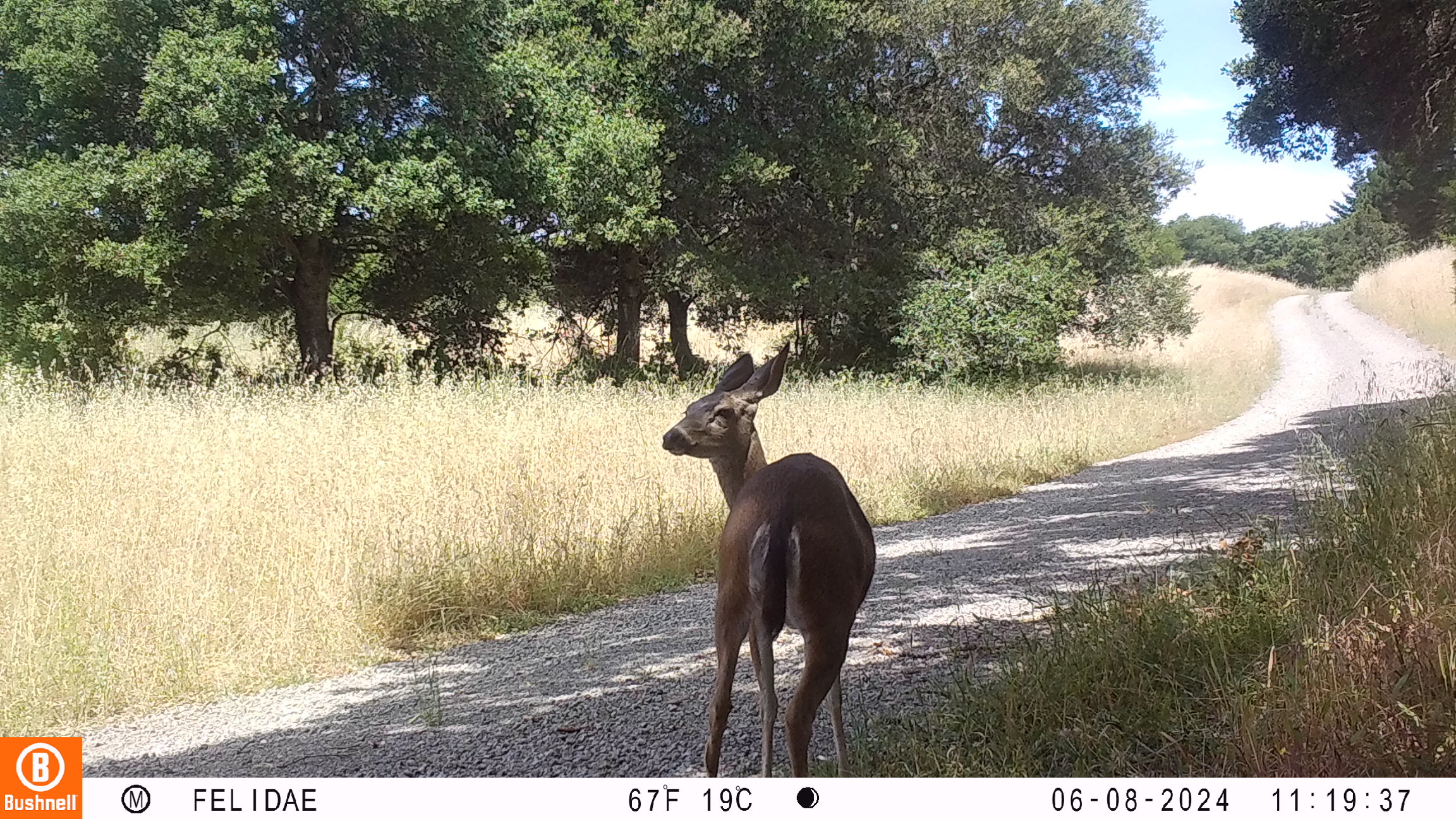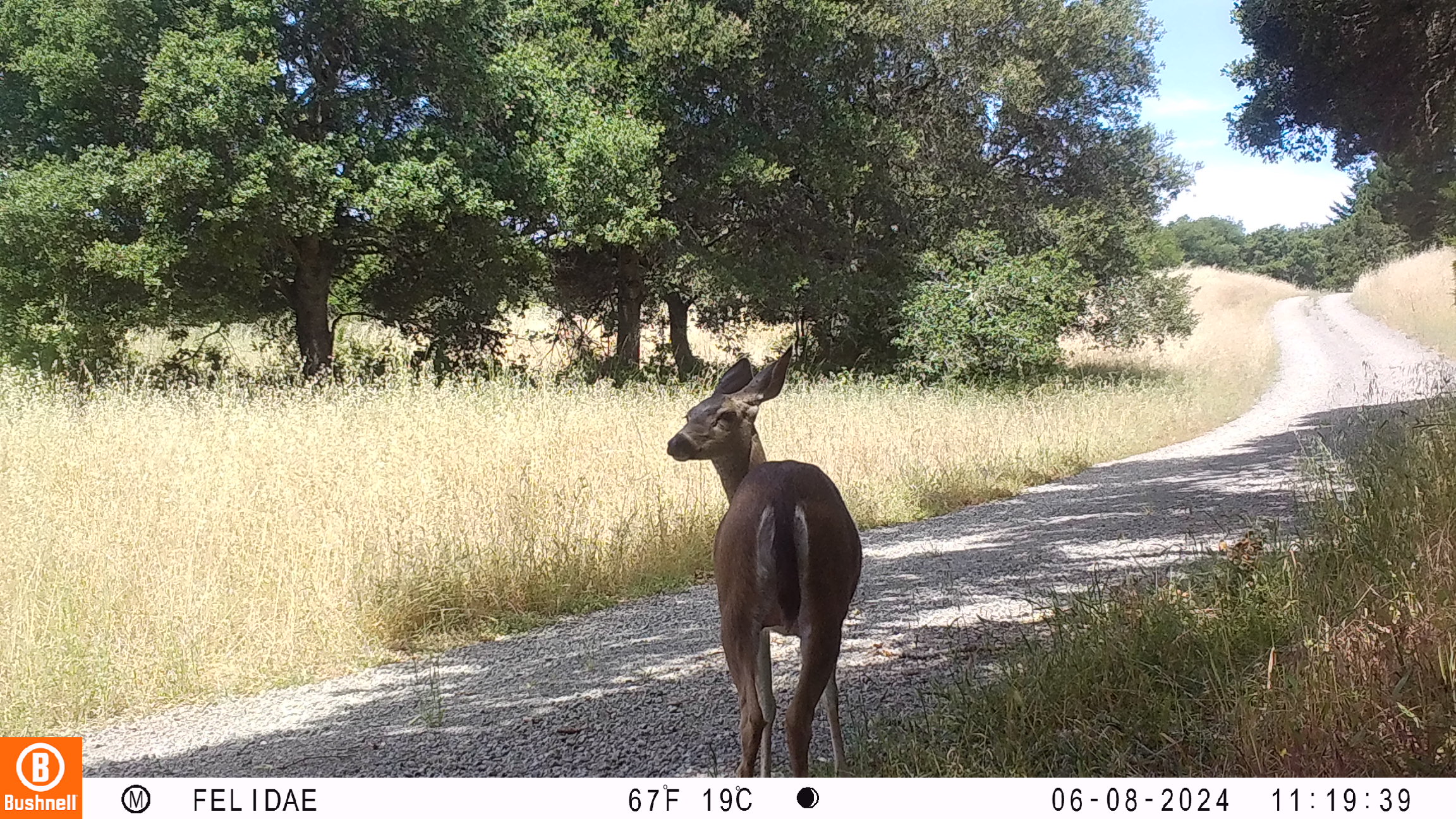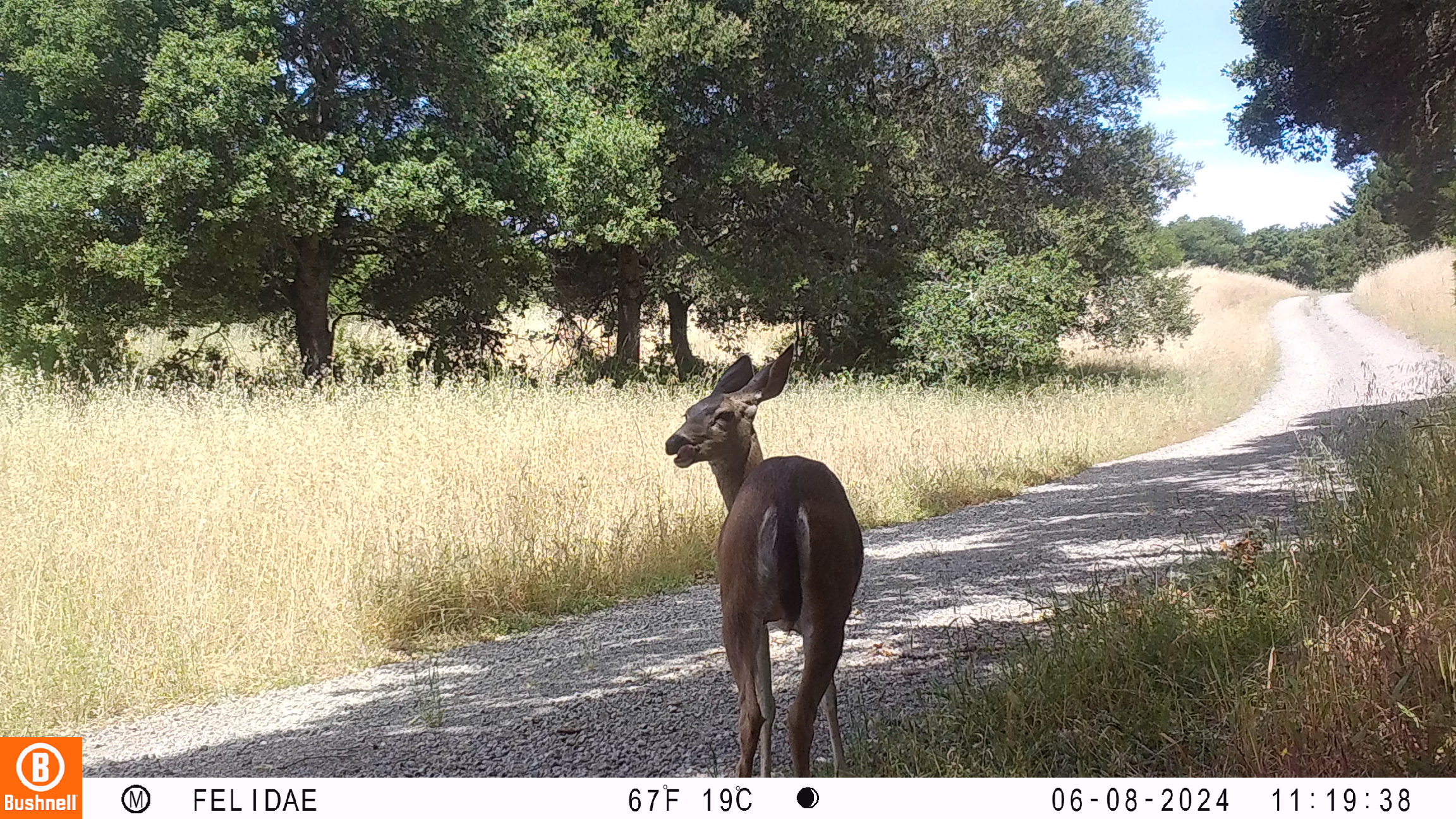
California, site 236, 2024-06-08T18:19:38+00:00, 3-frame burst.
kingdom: Animalia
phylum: Chordata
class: Mammalia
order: Artiodactyla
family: Cervidae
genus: Odocoileus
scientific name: Odocoileus hemionus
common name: mule deer